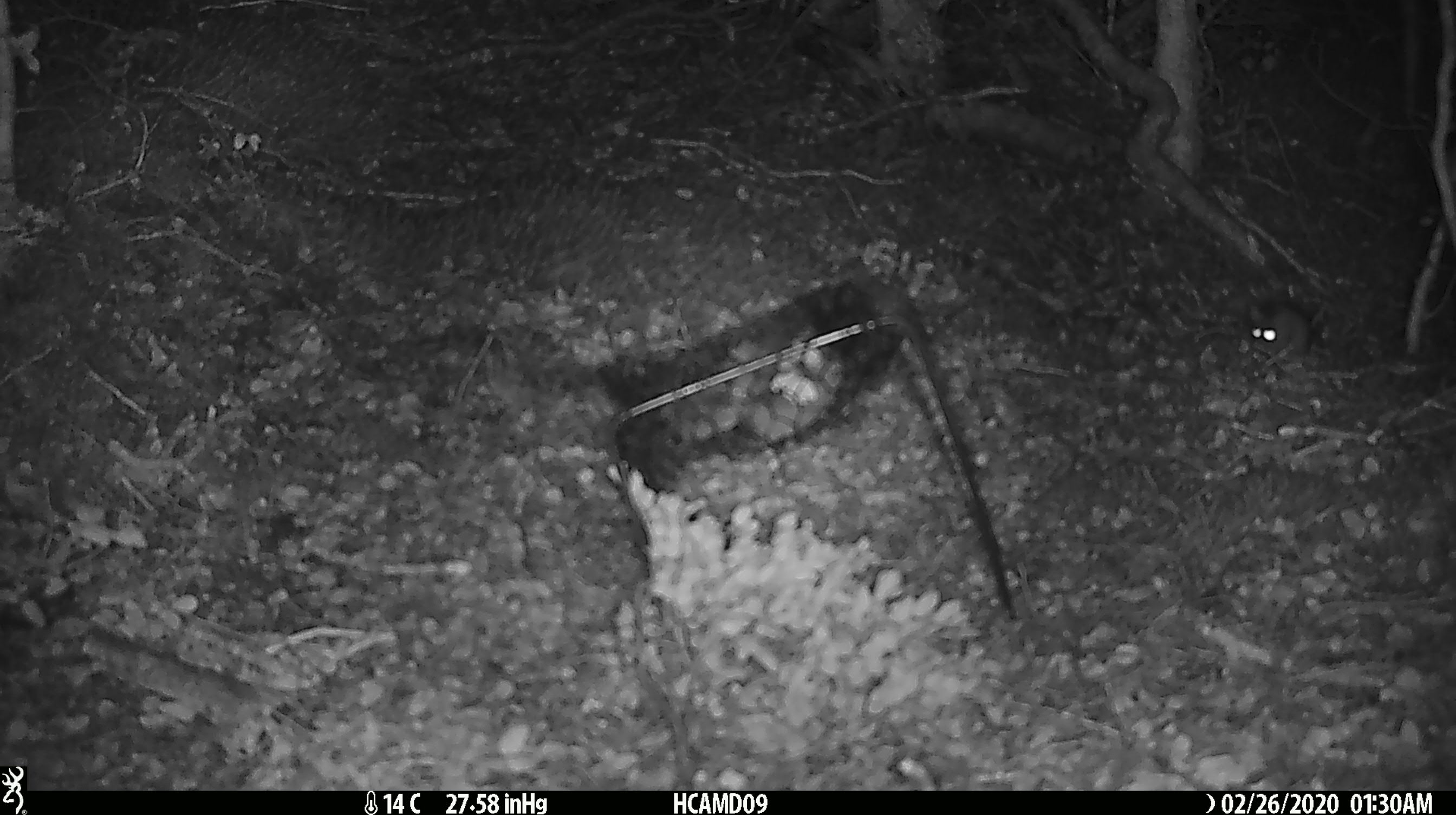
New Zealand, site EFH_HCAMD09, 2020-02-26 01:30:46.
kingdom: Animalia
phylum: Chordata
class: Mammalia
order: Rodentia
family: Muridae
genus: Mus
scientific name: Mus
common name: mouse